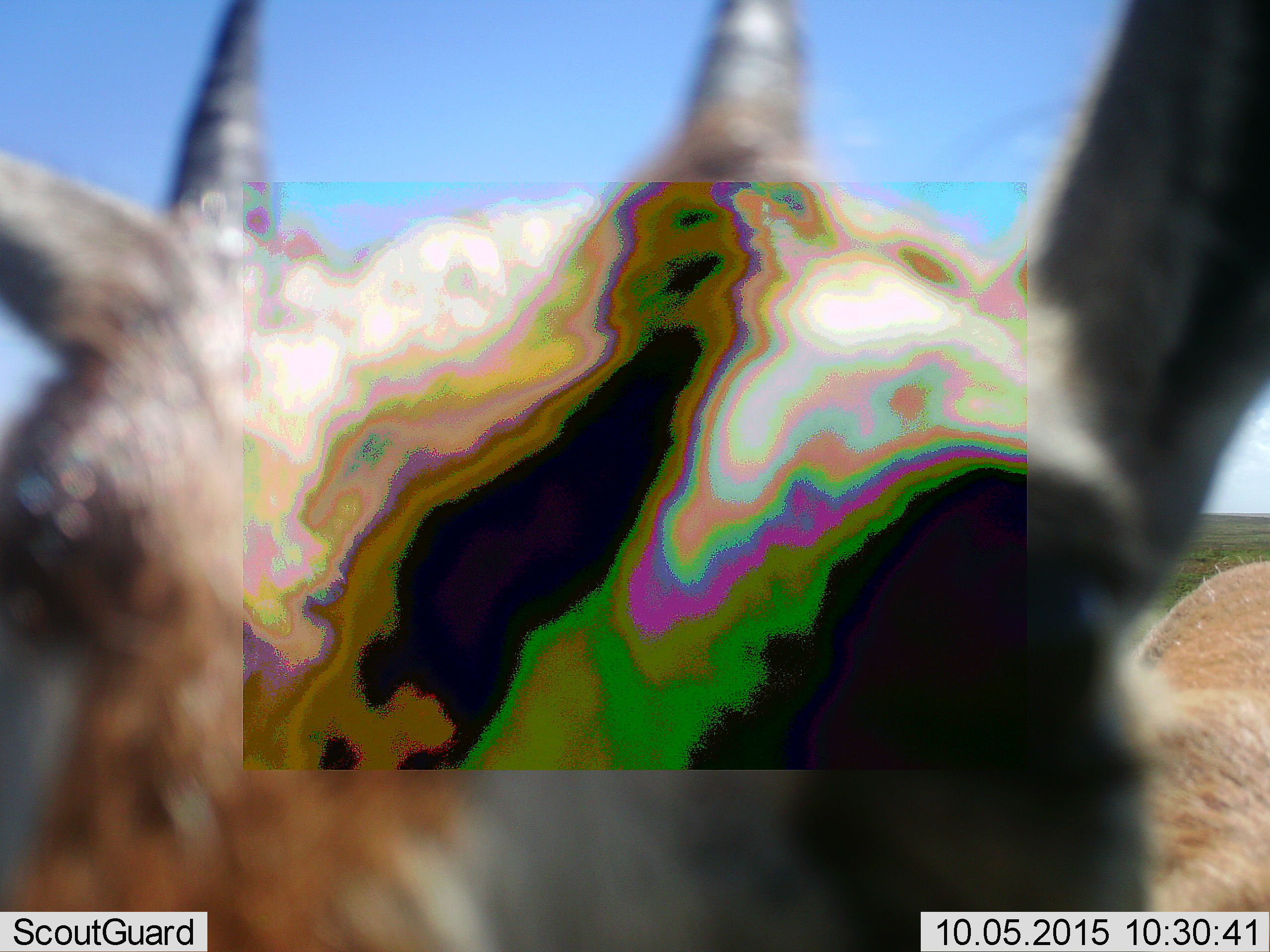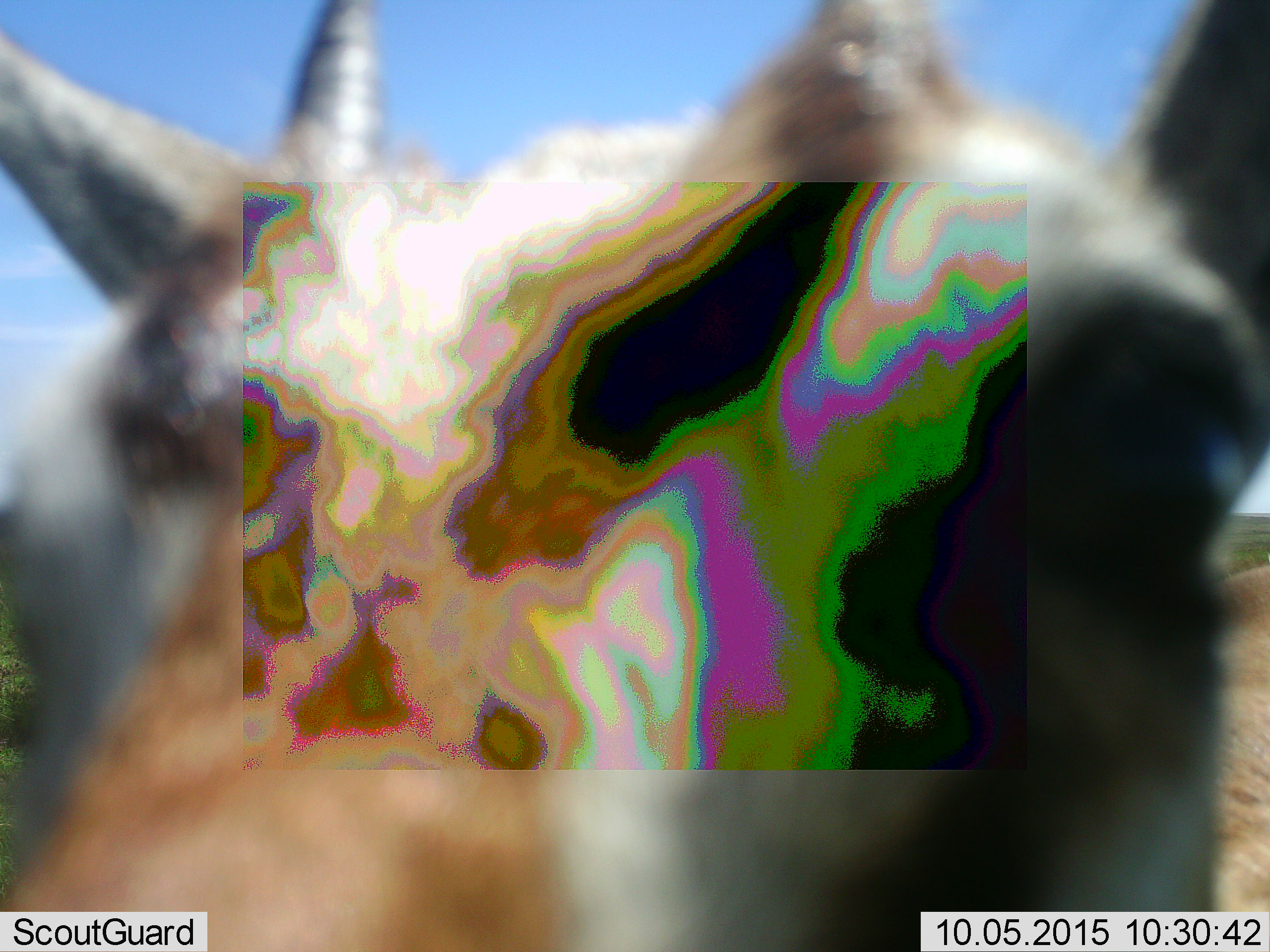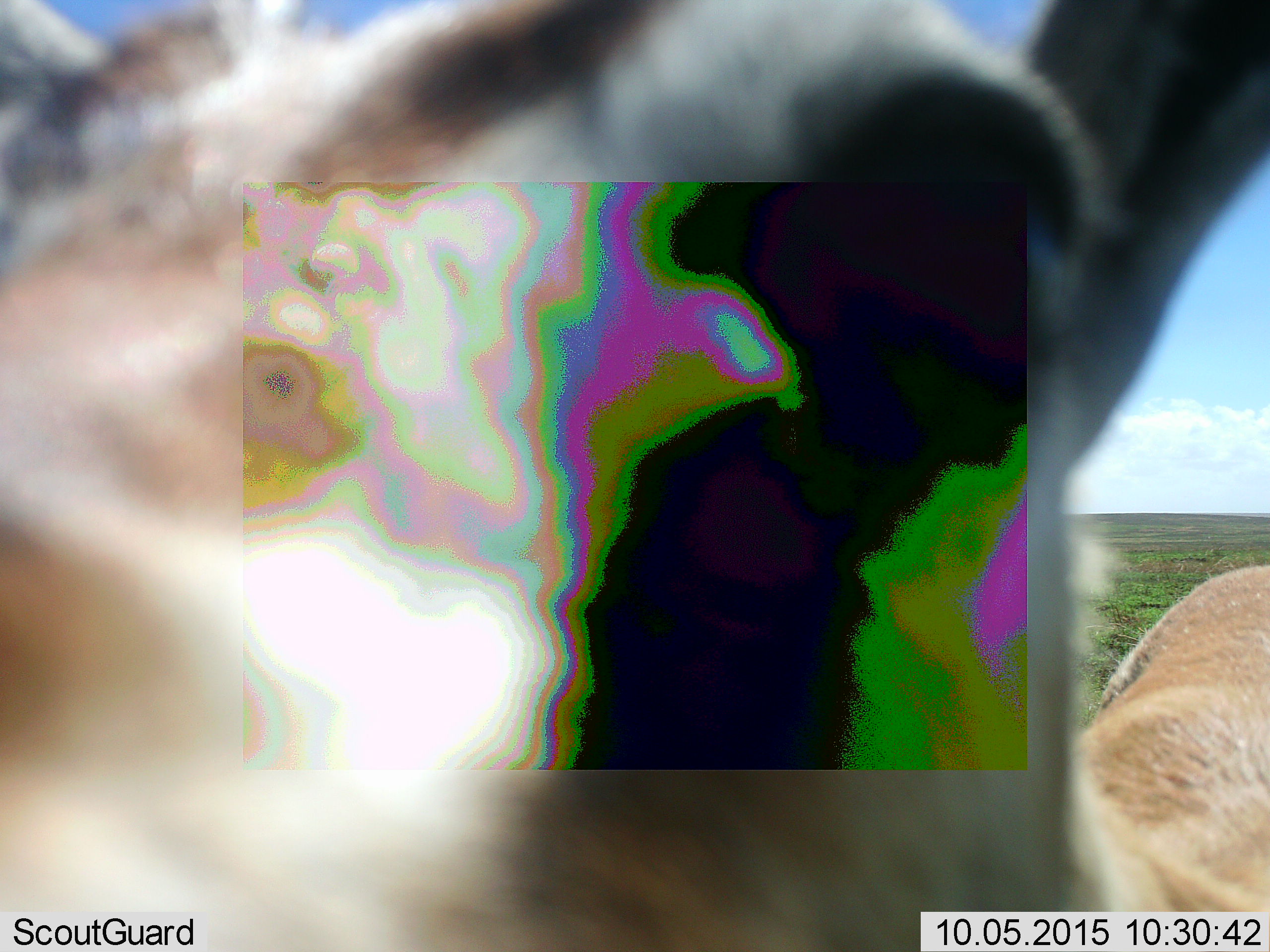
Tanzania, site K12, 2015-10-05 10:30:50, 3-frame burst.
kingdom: Animalia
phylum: Chordata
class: Mammalia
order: Artiodactyla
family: Bovidae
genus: Eudorcas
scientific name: Eudorcas thomsonii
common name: thomson's gazelle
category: gazellethomsons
Gazellethomsons (thomson's gazelle) (Eudorcas thomsonii), count 1. Behavior (volunteer vote fractions): standing 89%, resting 0%, moving 22%, interacting 0%. Young present (vote fraction): 11%. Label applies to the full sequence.